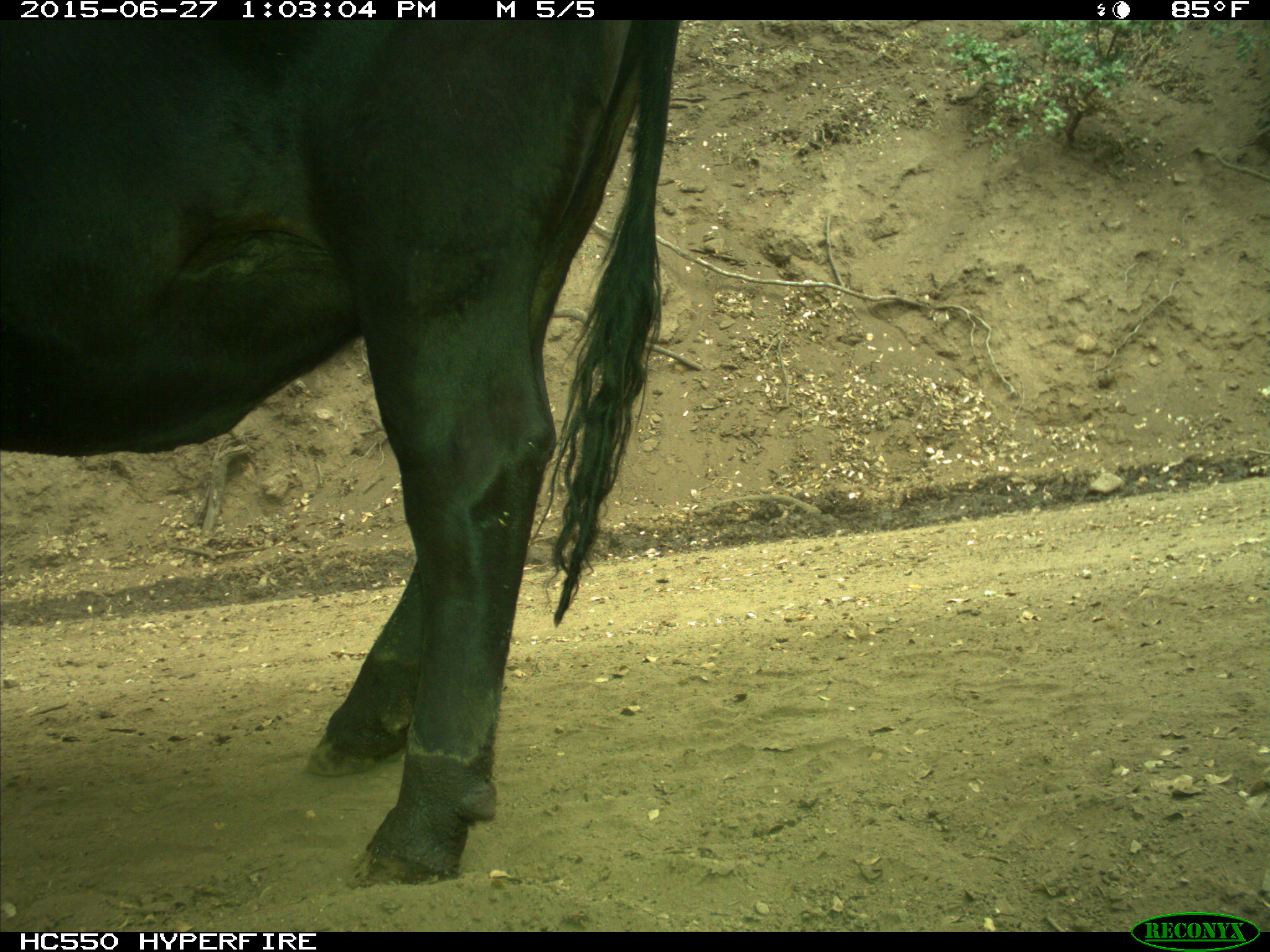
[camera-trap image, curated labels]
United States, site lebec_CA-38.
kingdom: Animalia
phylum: Chordata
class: Mammalia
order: Artiodactyla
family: Bovidae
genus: Bos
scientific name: Bos taurus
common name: domestic cow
Bos taurus (domestic cow).